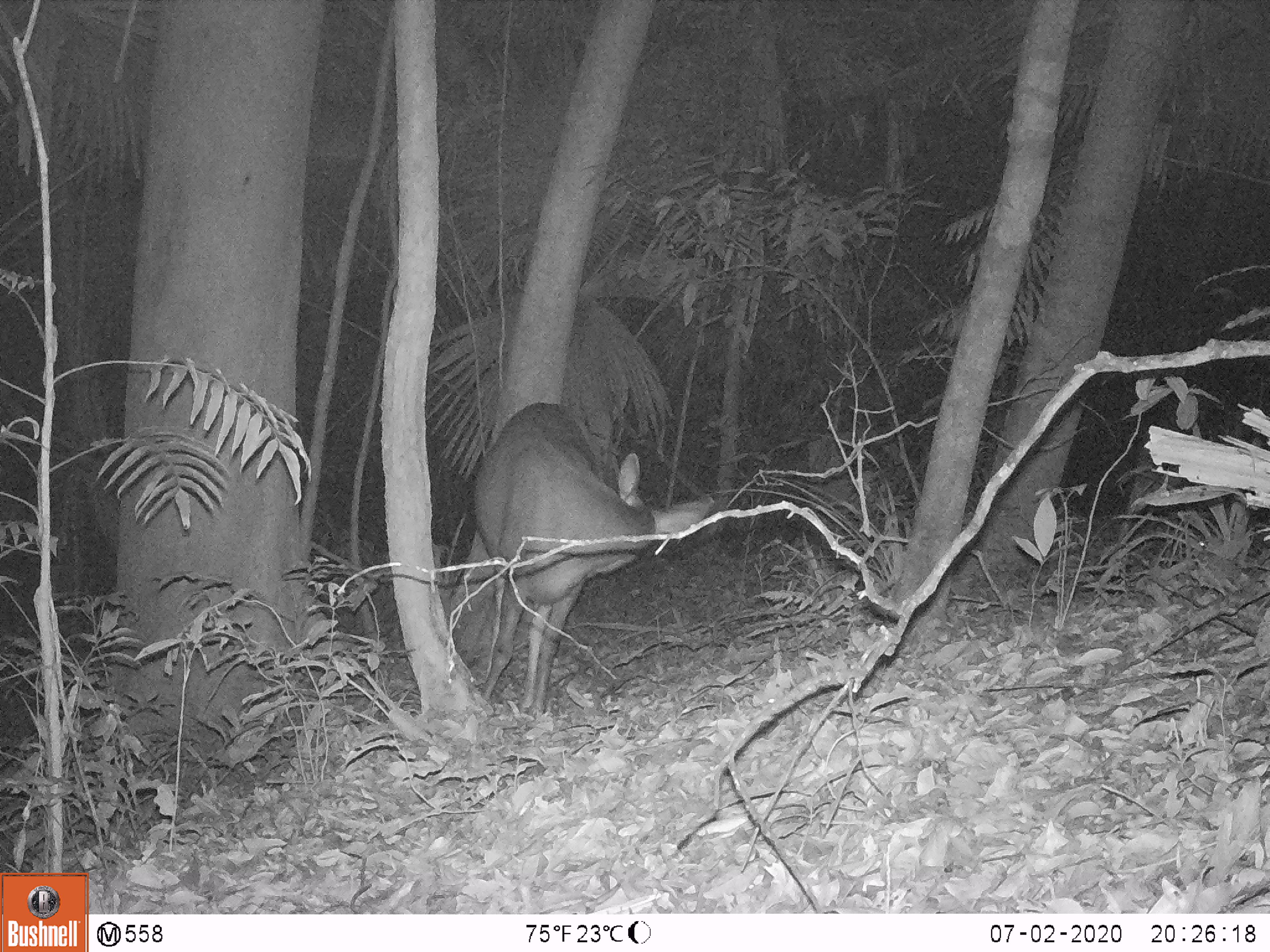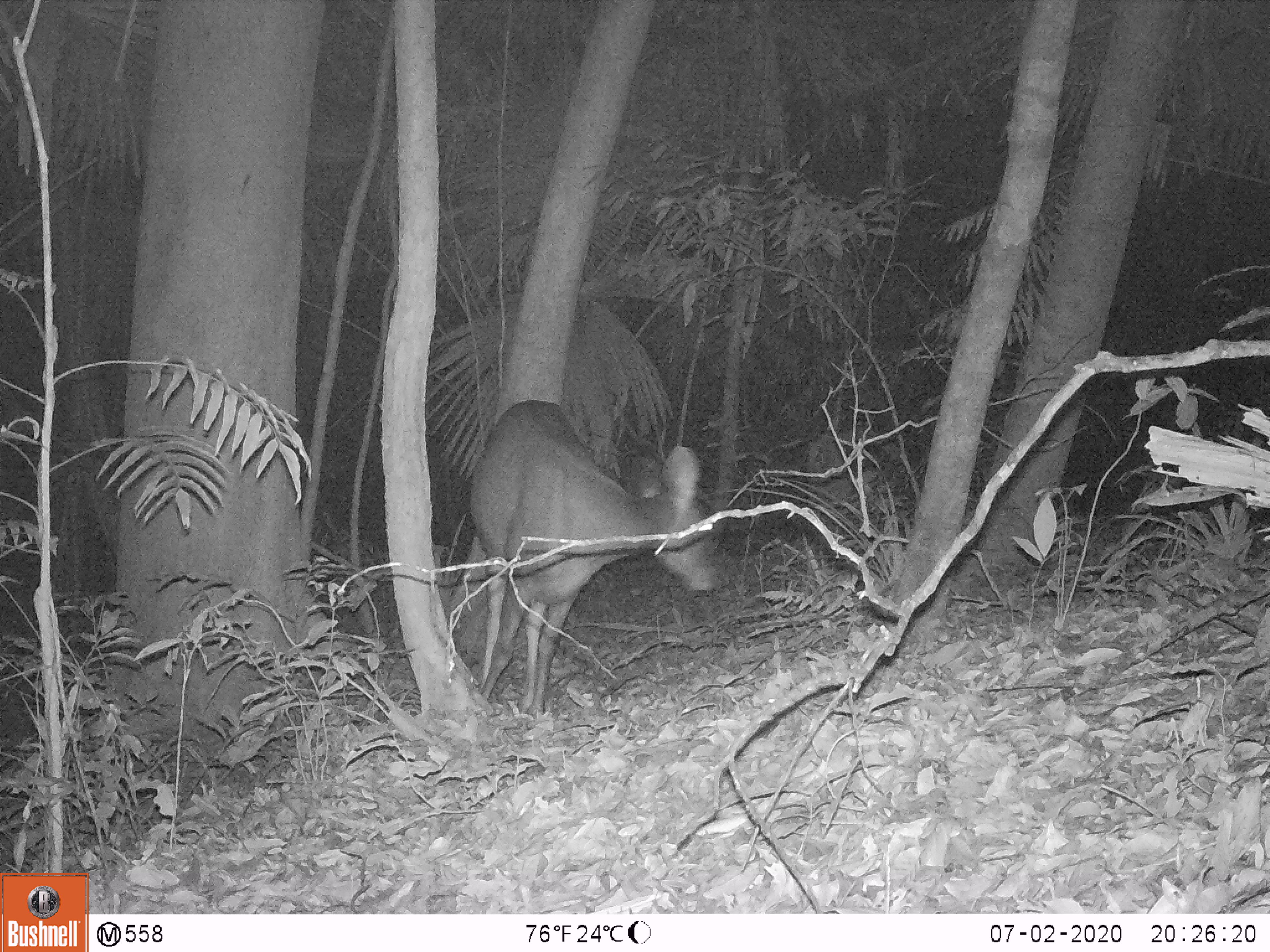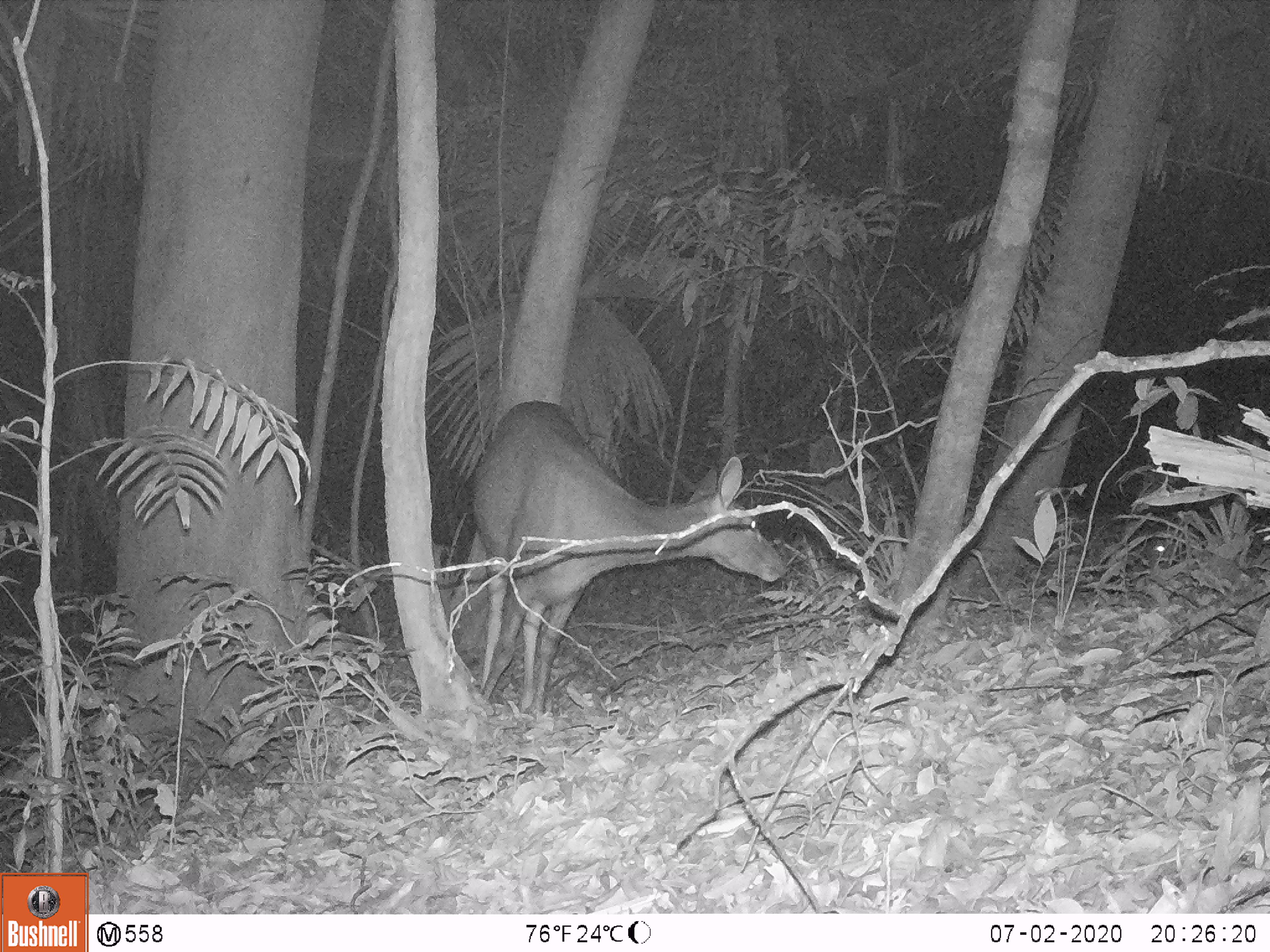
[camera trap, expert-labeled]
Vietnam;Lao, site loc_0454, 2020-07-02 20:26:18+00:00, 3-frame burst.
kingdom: Animalia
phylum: Chordata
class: Mammalia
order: Artiodactyla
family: Cervidae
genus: Rusa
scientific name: Rusa unicolor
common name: sambar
Sambar (Rusa unicolor). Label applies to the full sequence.